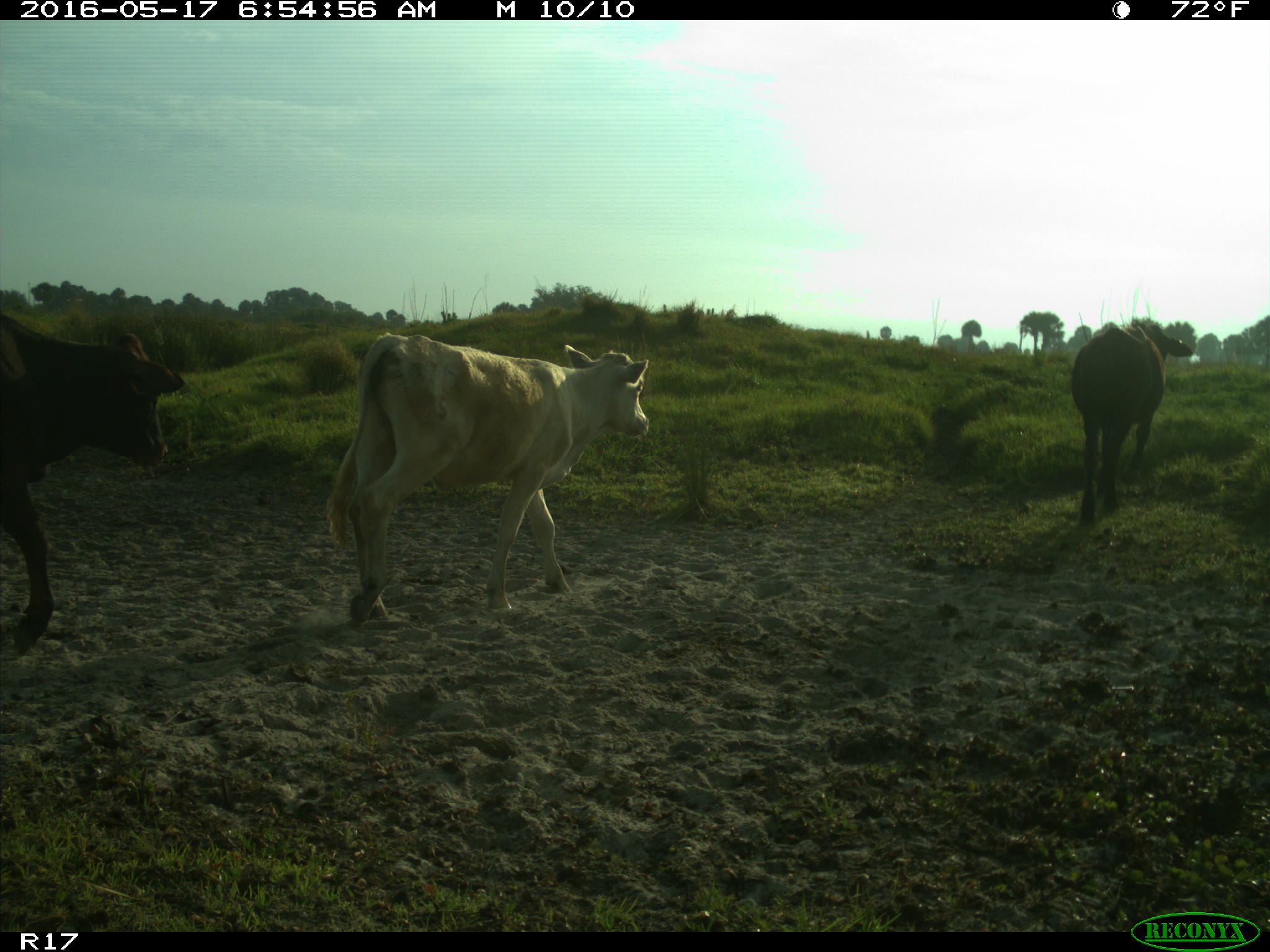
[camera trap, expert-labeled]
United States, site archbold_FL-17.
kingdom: Animalia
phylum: Chordata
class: Mammalia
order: Artiodactyla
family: Bovidae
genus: Bos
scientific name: Bos taurus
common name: domestic cow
Bos taurus (domestic cow).